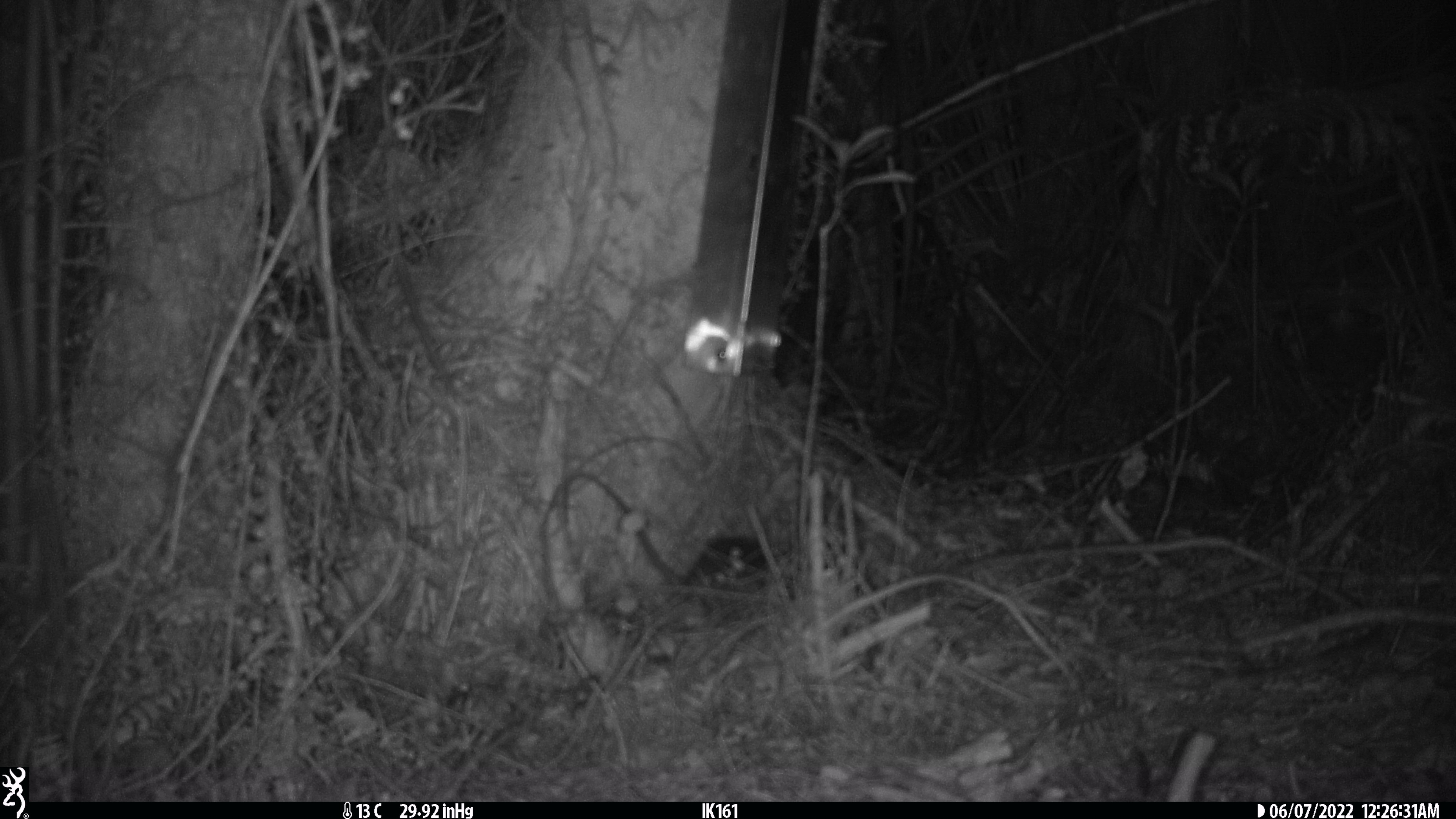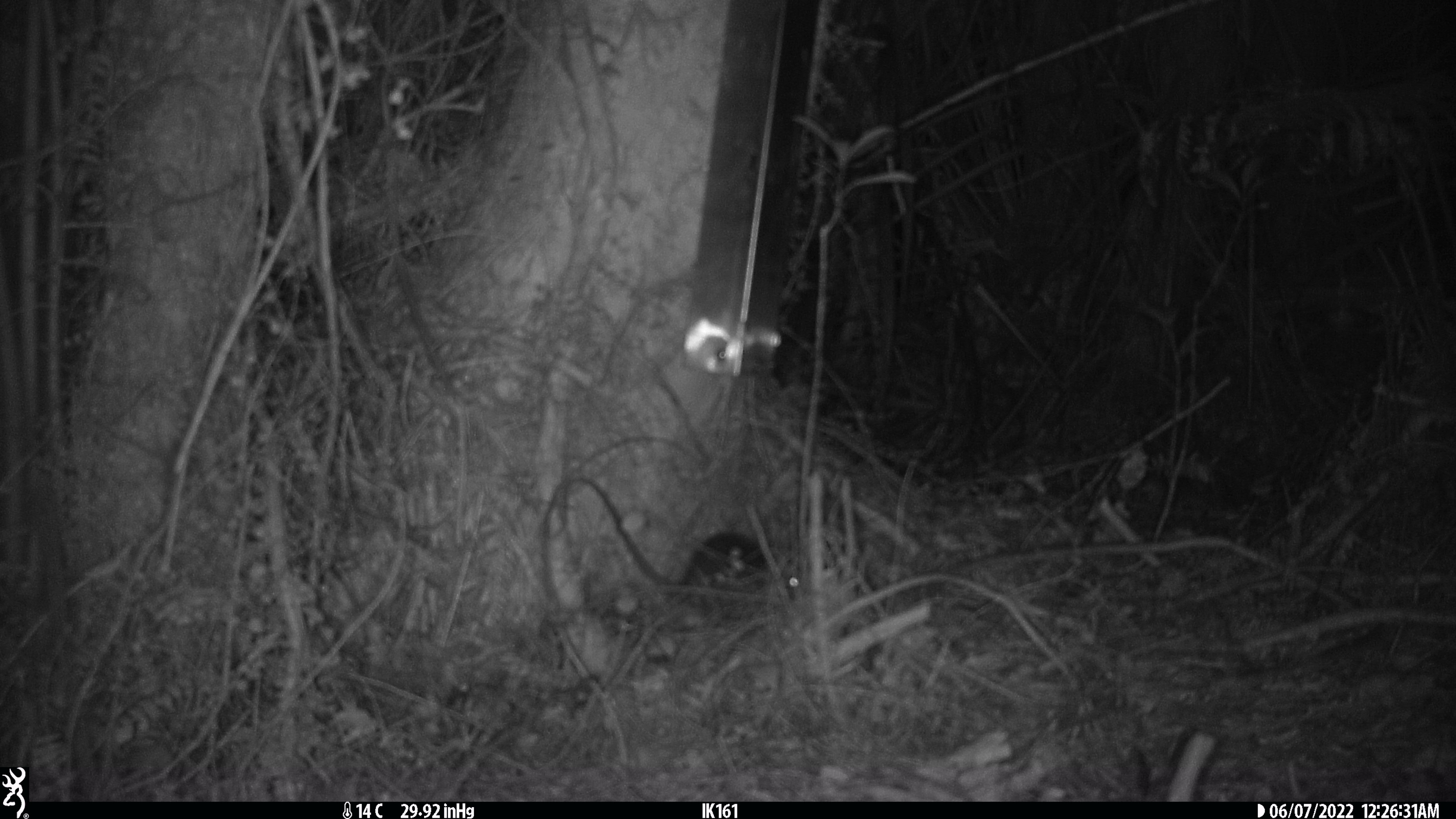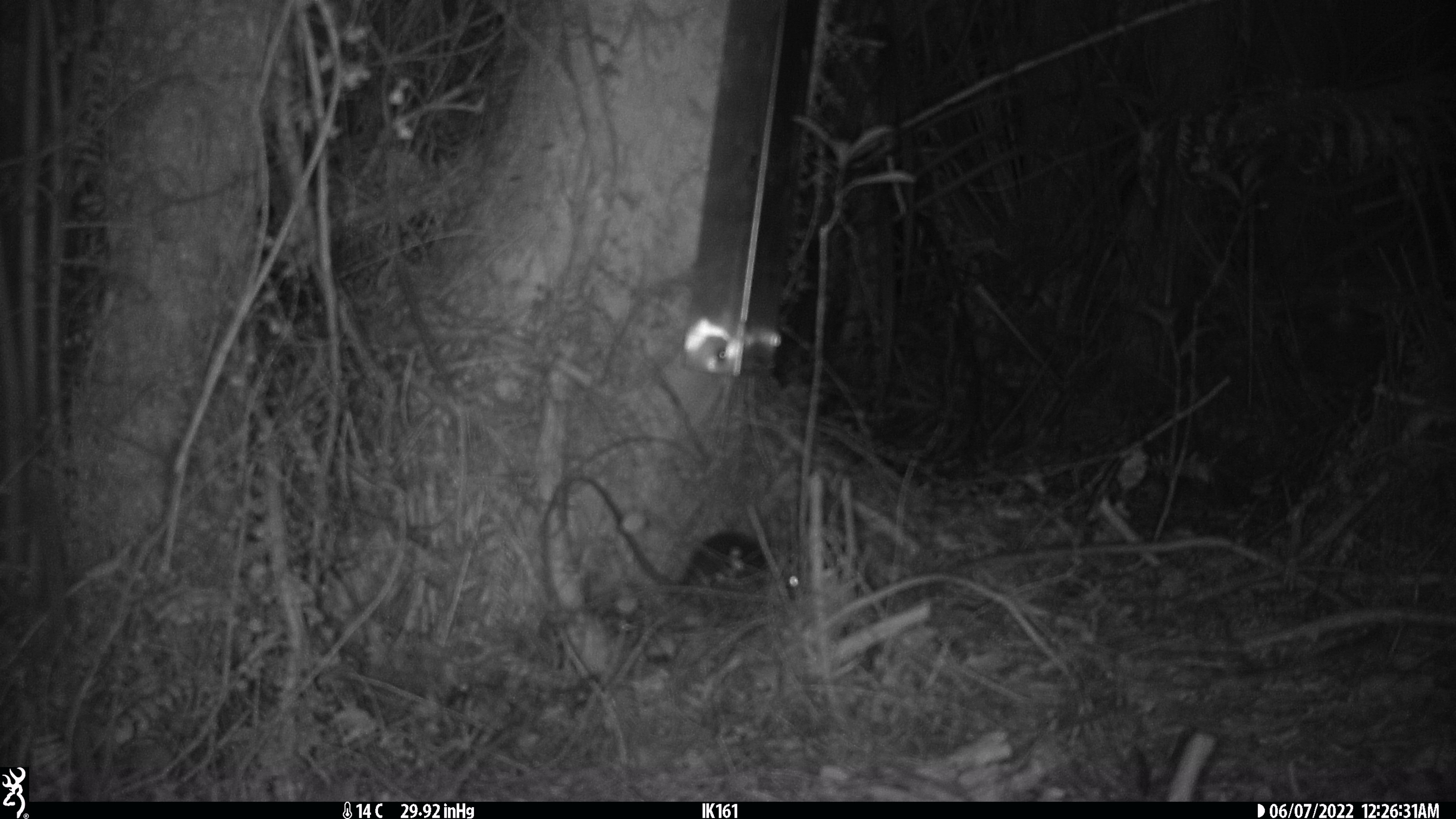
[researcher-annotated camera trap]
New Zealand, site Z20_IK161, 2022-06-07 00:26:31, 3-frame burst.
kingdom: Animalia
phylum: Chordata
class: Mammalia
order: Rodentia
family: Muridae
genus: Rattus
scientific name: Rattus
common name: rat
Rat (Rattus).